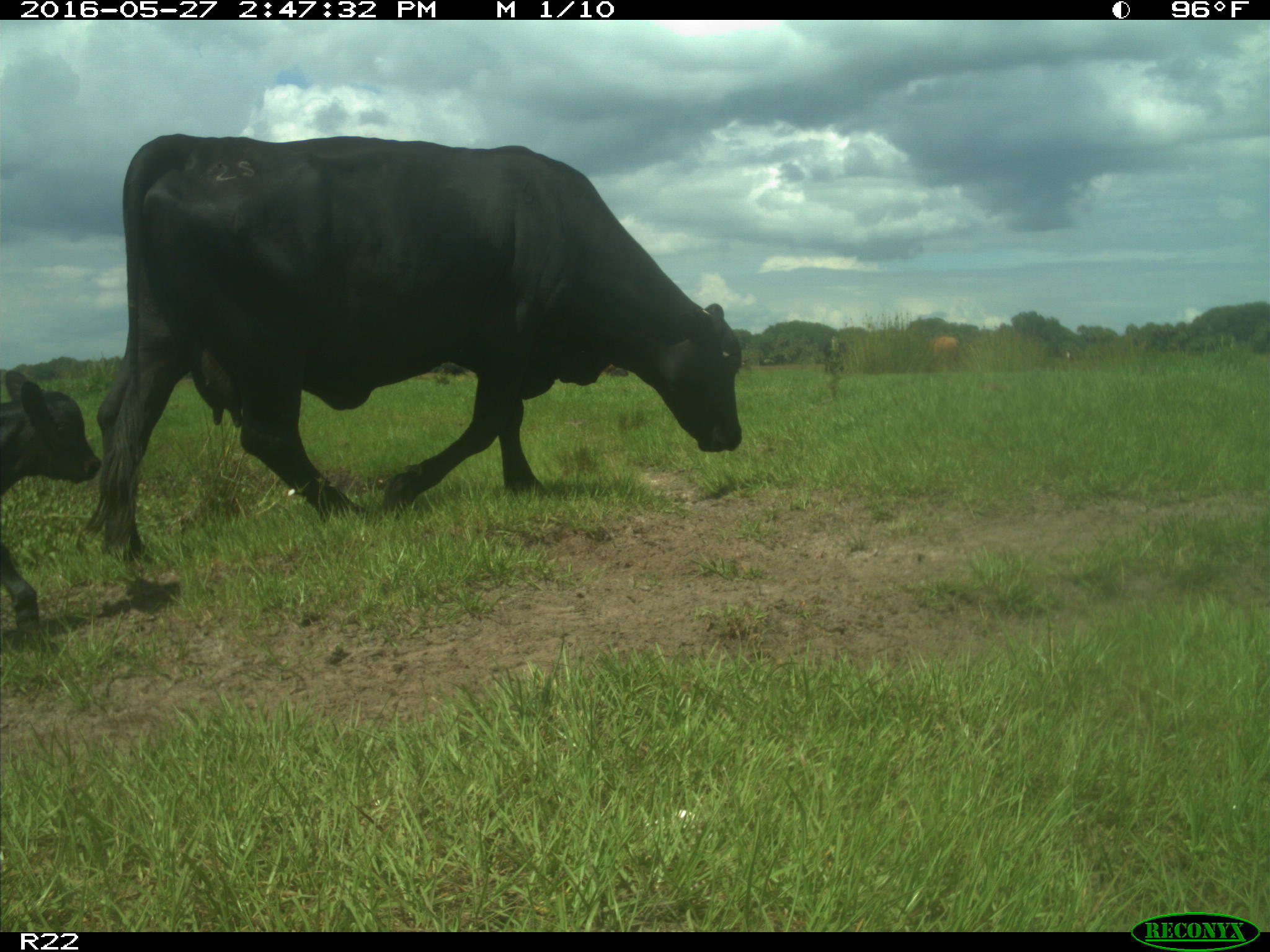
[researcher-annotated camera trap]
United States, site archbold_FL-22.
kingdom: Animalia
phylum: Chordata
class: Mammalia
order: Artiodactyla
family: Bovidae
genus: Bos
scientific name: Bos taurus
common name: domestic cow